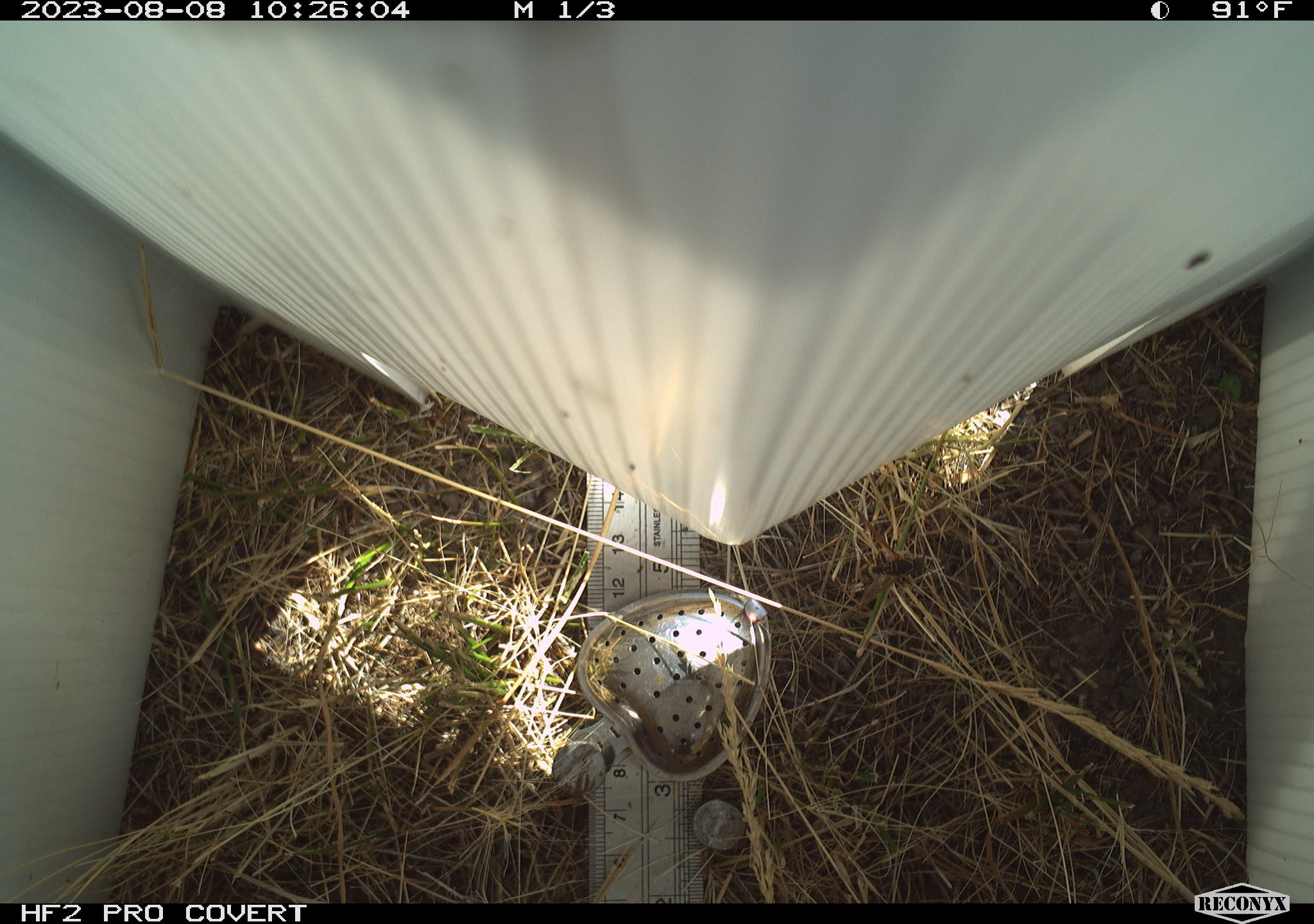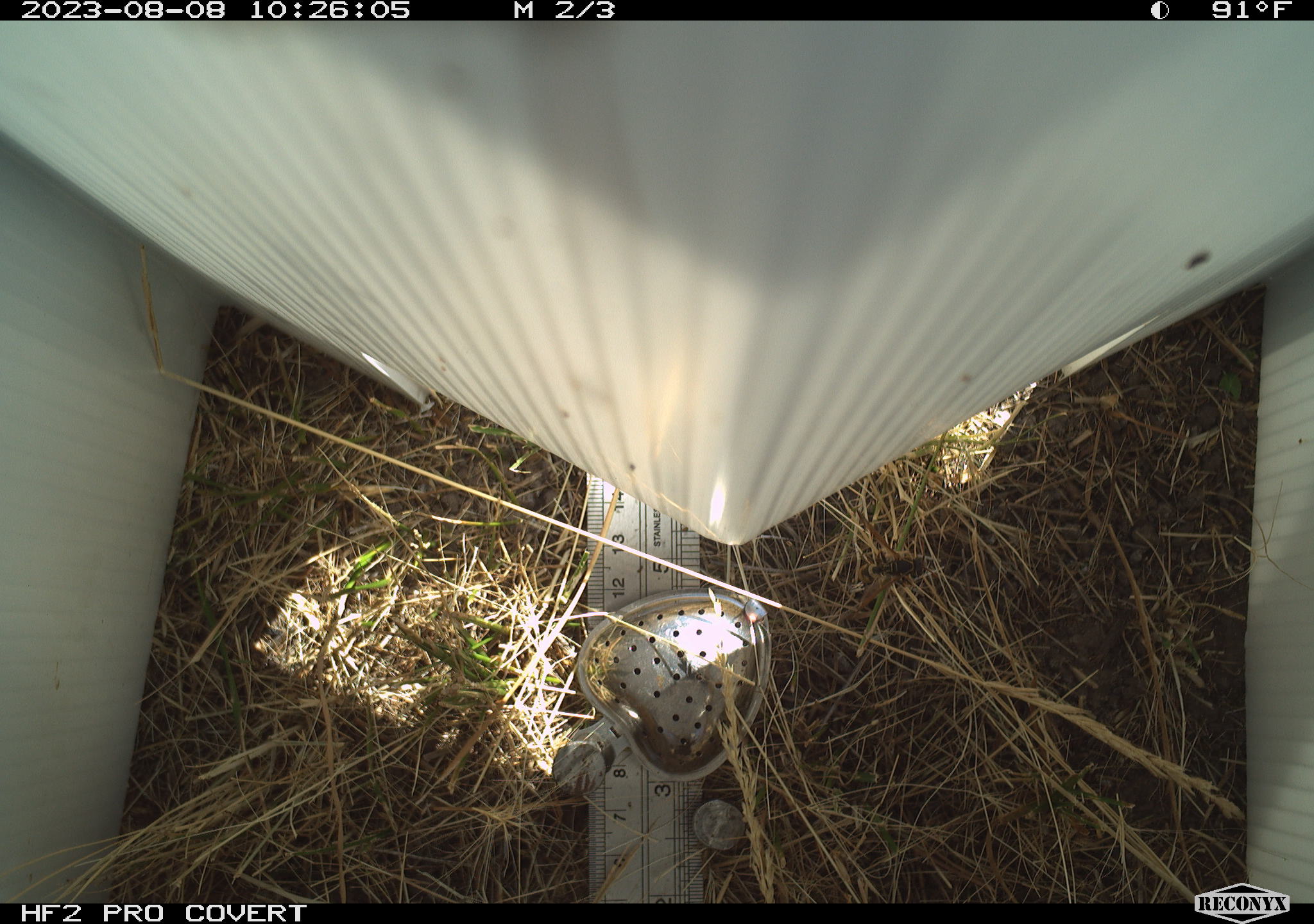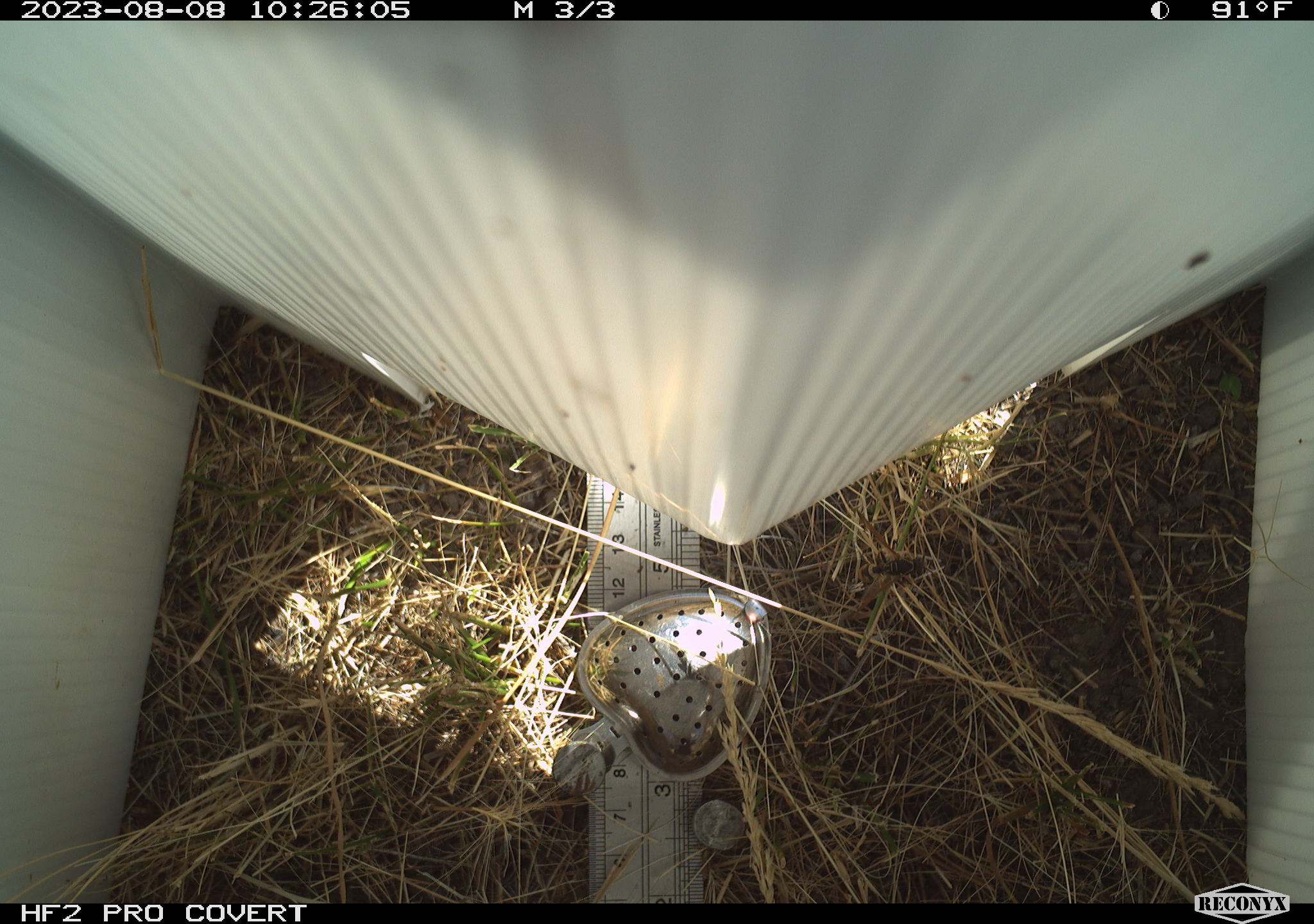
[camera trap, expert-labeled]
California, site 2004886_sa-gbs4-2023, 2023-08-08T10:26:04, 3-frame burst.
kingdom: Animalia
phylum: Arthropoda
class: Insecta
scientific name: Insecta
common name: insect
Insect (Insecta).